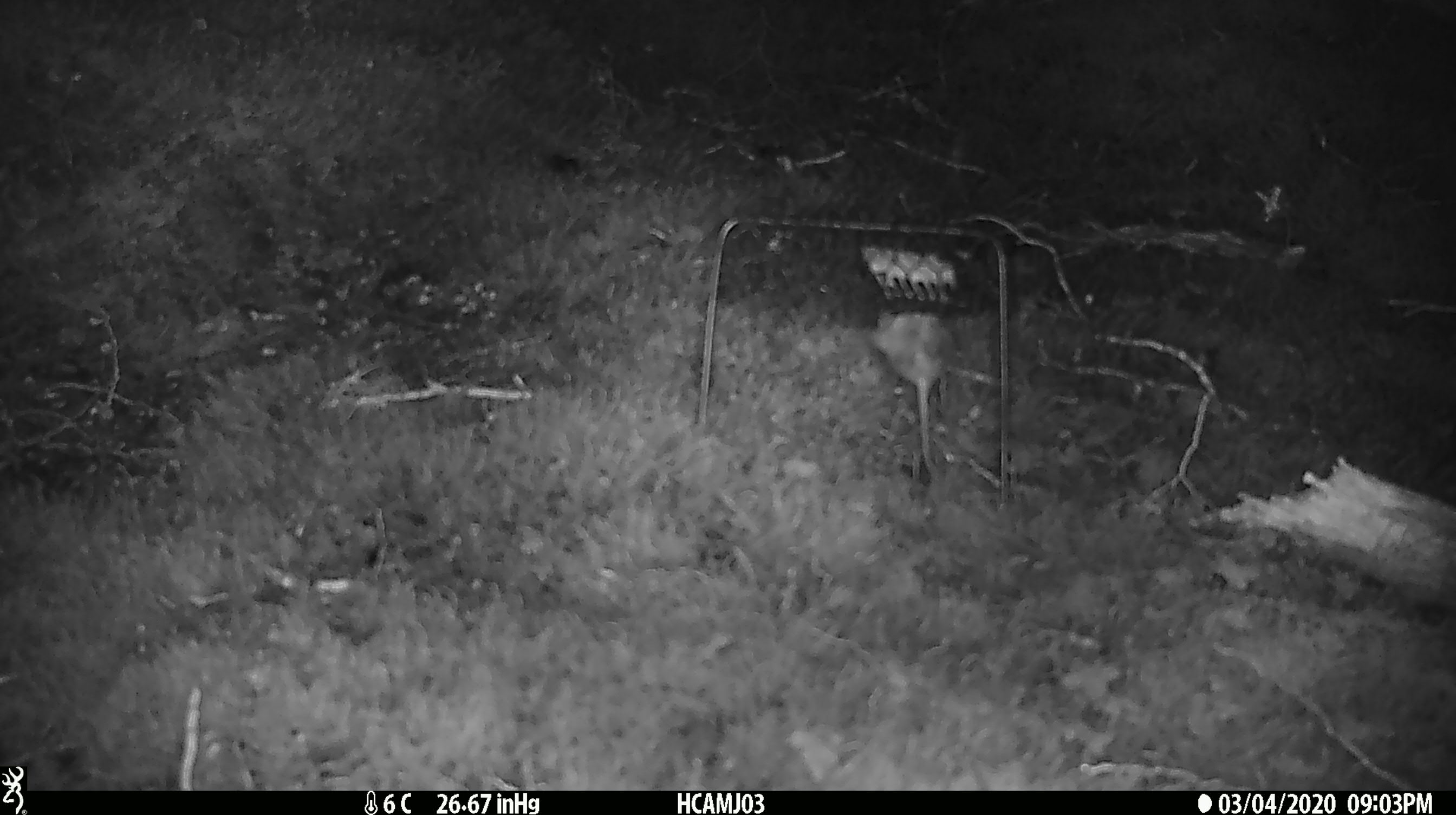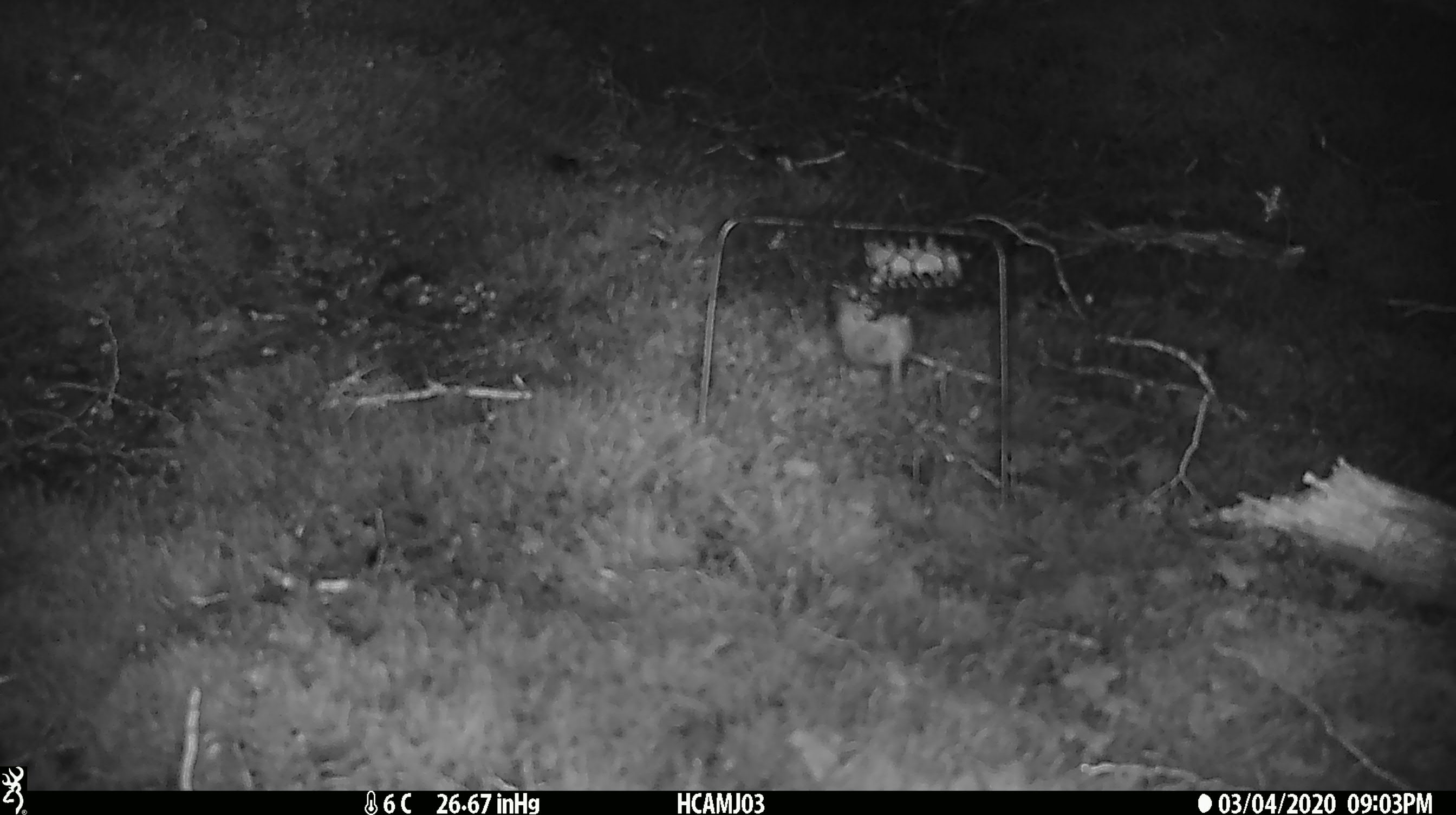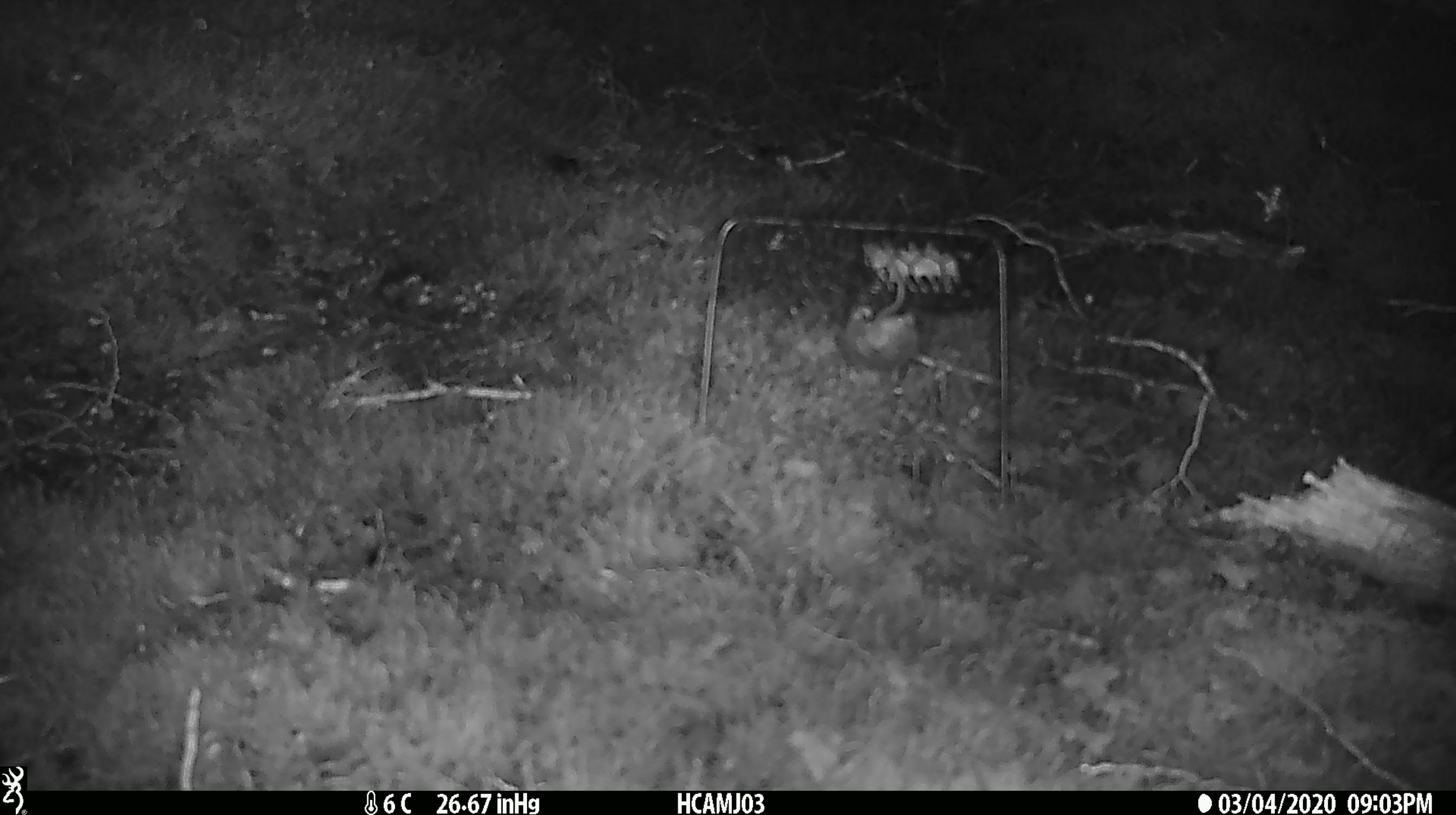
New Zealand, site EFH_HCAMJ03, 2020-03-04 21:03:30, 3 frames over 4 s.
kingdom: Animalia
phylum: Chordata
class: Mammalia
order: Rodentia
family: Muridae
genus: Mus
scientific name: Mus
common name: mouse